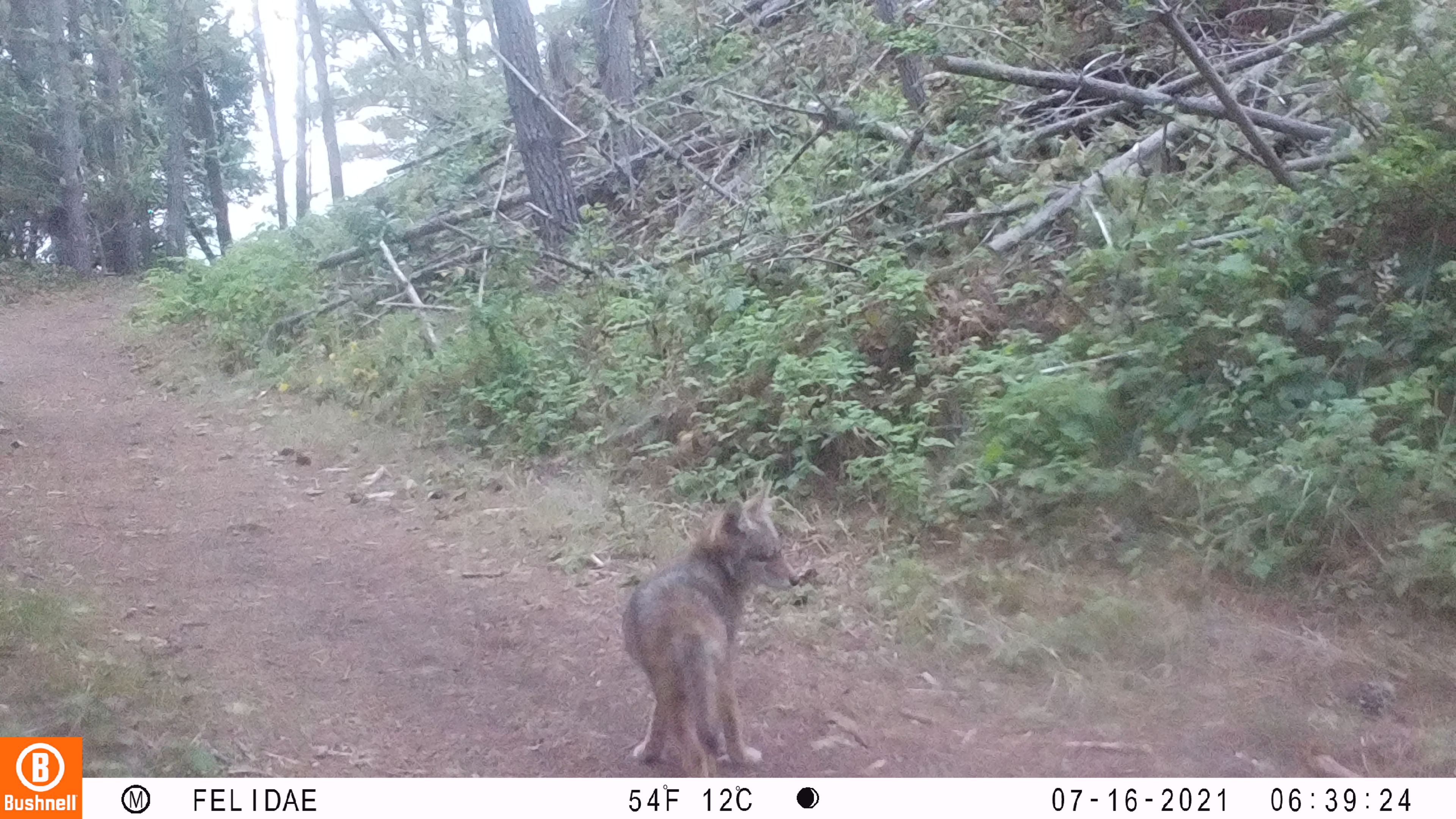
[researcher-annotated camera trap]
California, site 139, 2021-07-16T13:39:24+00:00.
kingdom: Animalia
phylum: Chordata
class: Mammalia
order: Carnivora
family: Canidae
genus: Canis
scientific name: Canis latrans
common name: coyote